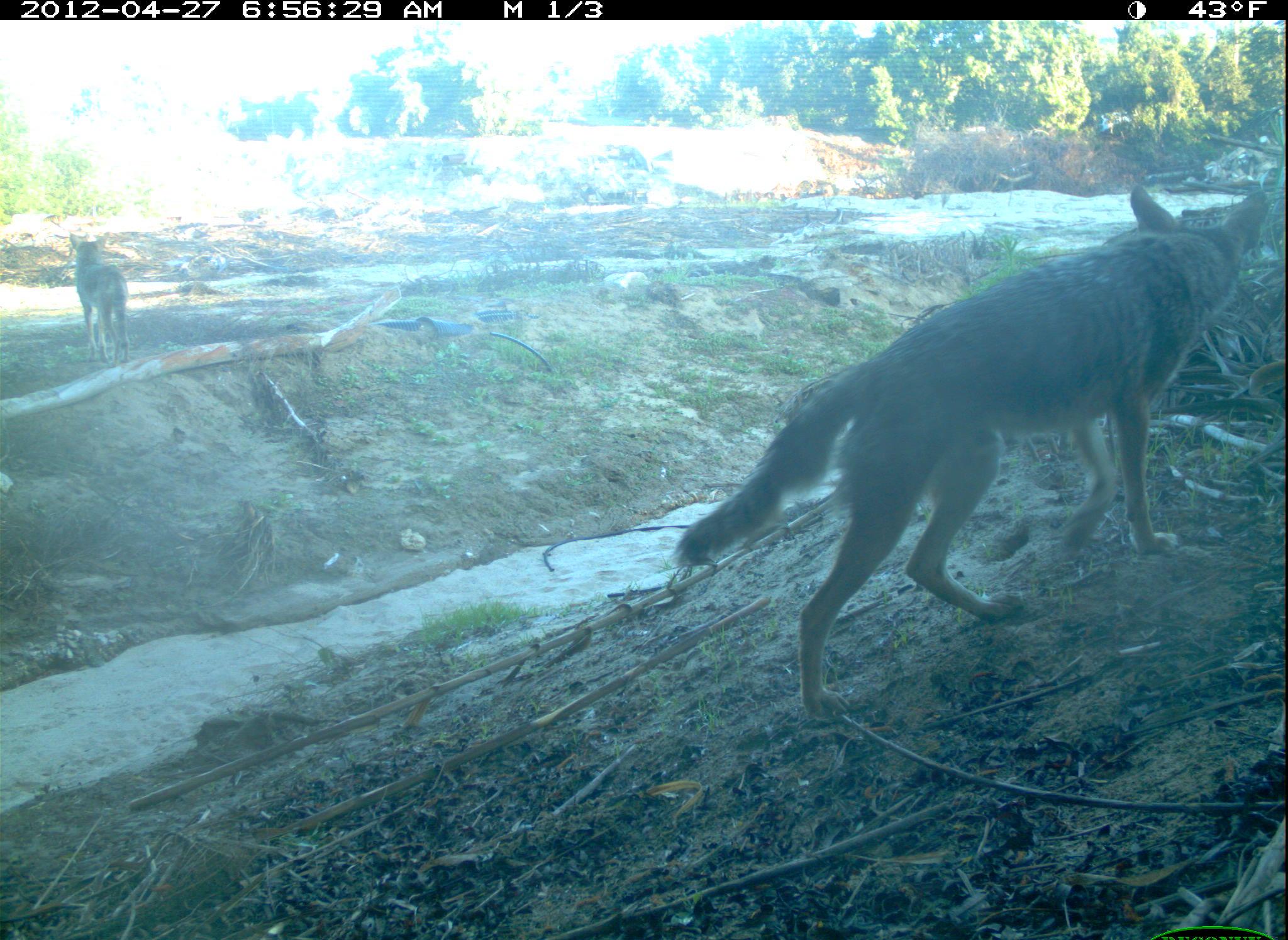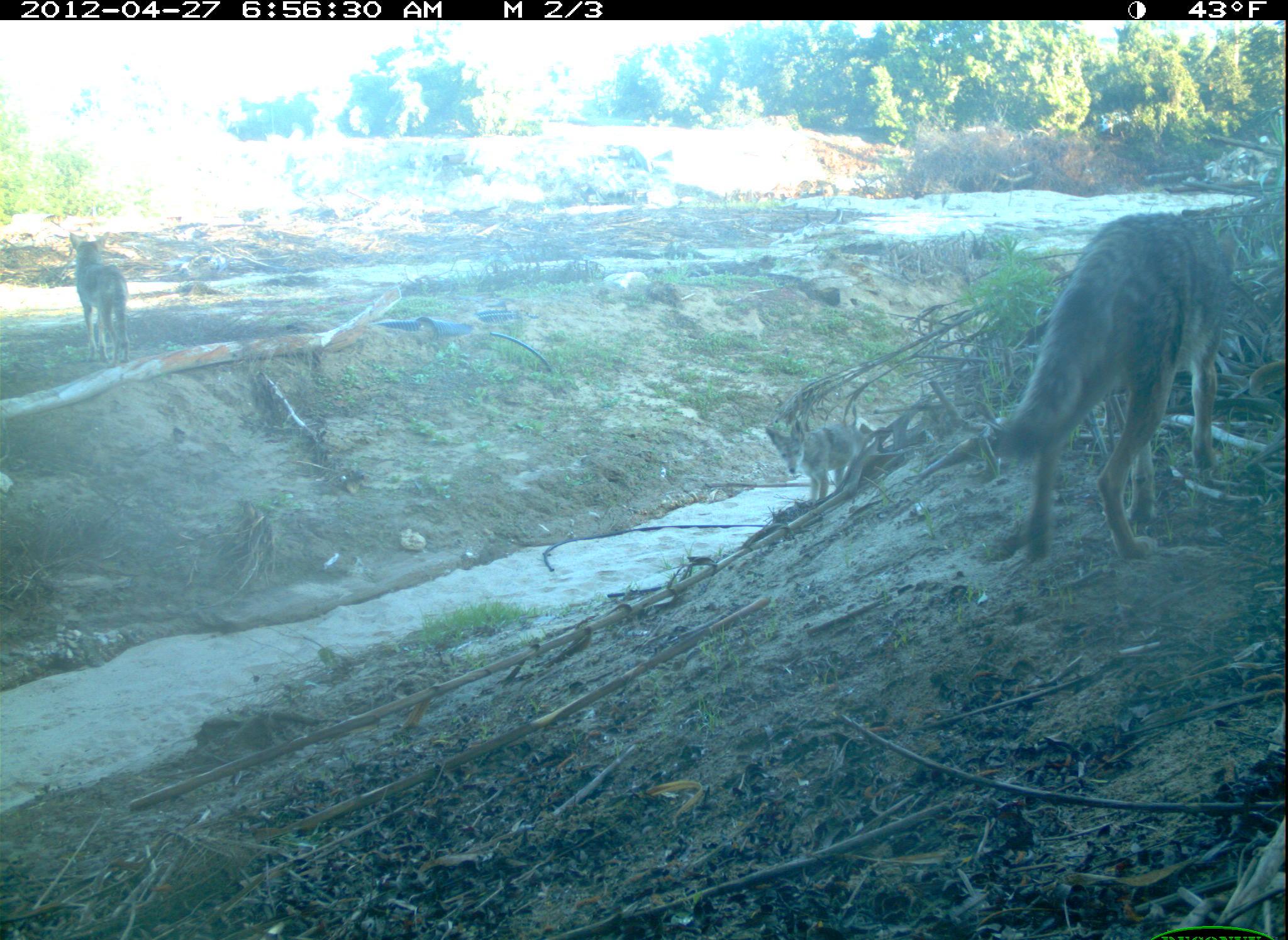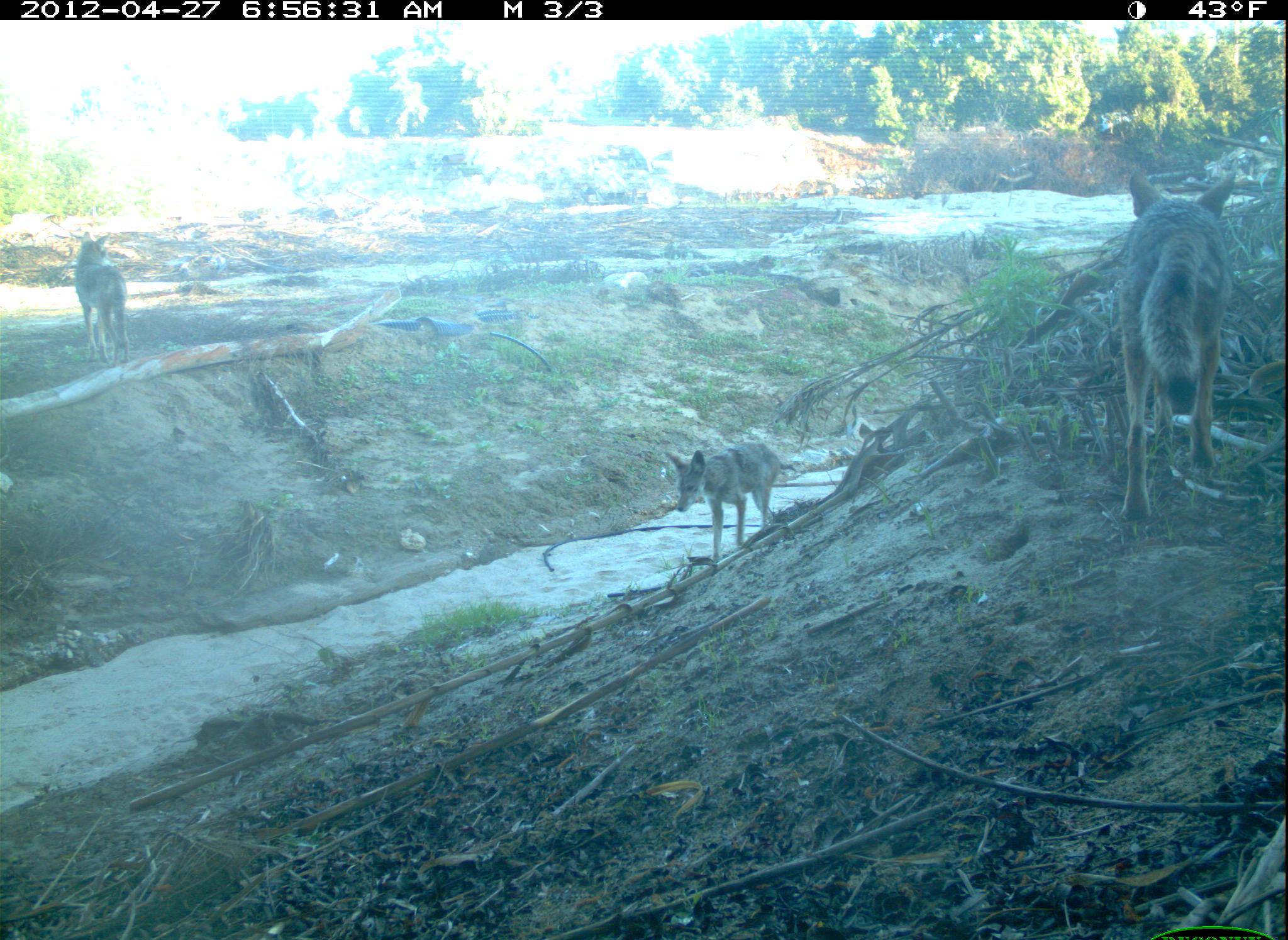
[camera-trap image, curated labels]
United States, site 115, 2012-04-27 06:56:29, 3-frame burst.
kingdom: Animalia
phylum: Chordata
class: Mammalia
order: Carnivora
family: Canidae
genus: Canis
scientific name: Canis latrans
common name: coyote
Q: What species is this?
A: Coyote (Canis latrans).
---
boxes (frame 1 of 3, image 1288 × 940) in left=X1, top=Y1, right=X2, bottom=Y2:
coyote: left=659, top=176, right=1277, bottom=725; left=66, top=229, right=135, bottom=371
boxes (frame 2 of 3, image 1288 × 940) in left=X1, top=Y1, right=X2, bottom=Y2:
coyote: left=984, top=197, right=1253, bottom=562; left=39, top=227, right=150, bottom=364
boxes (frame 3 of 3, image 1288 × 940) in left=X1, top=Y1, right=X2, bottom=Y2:
coyote: left=1104, top=145, right=1241, bottom=535; left=658, top=414, right=799, bottom=575; left=50, top=229, right=145, bottom=379